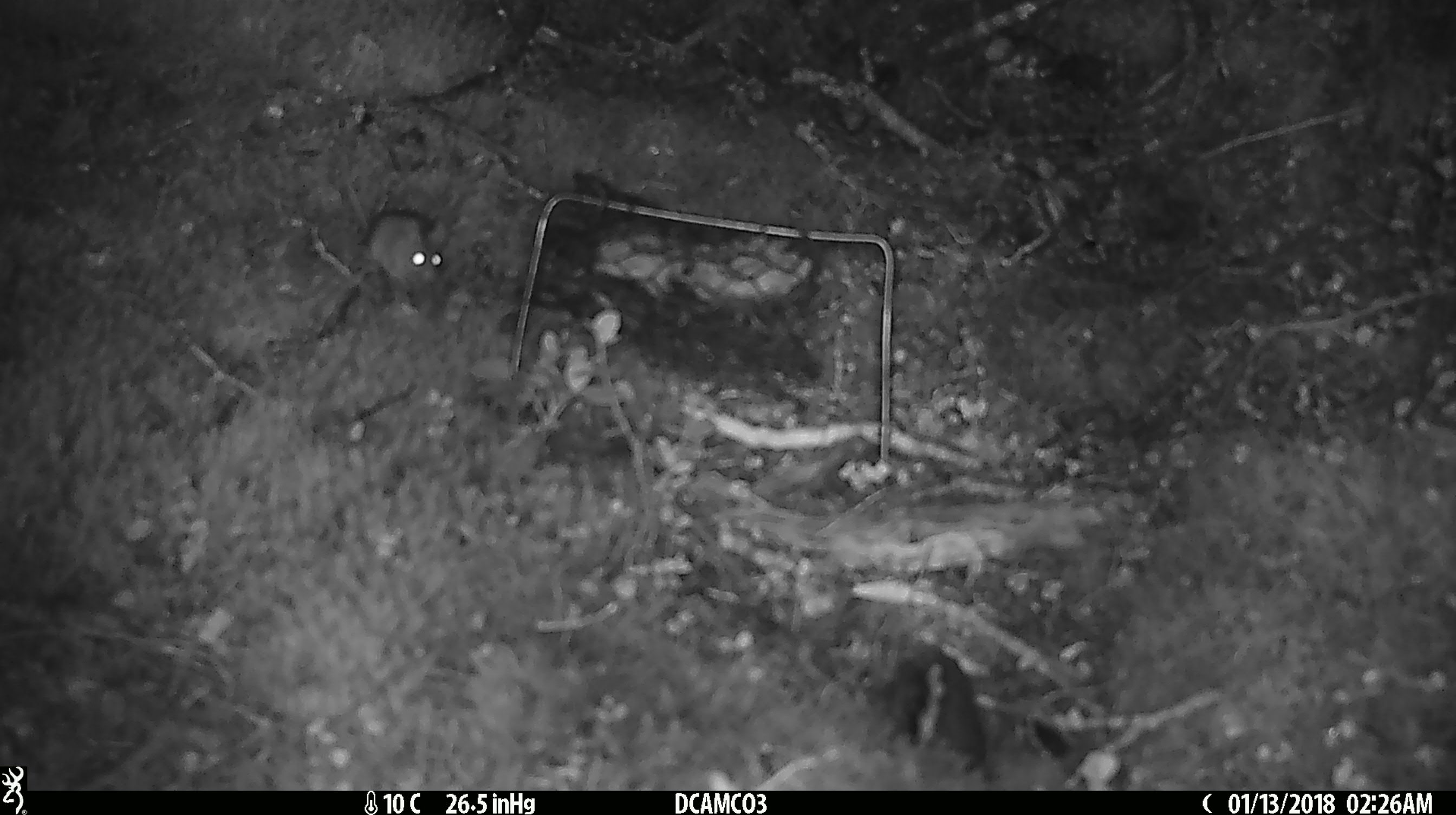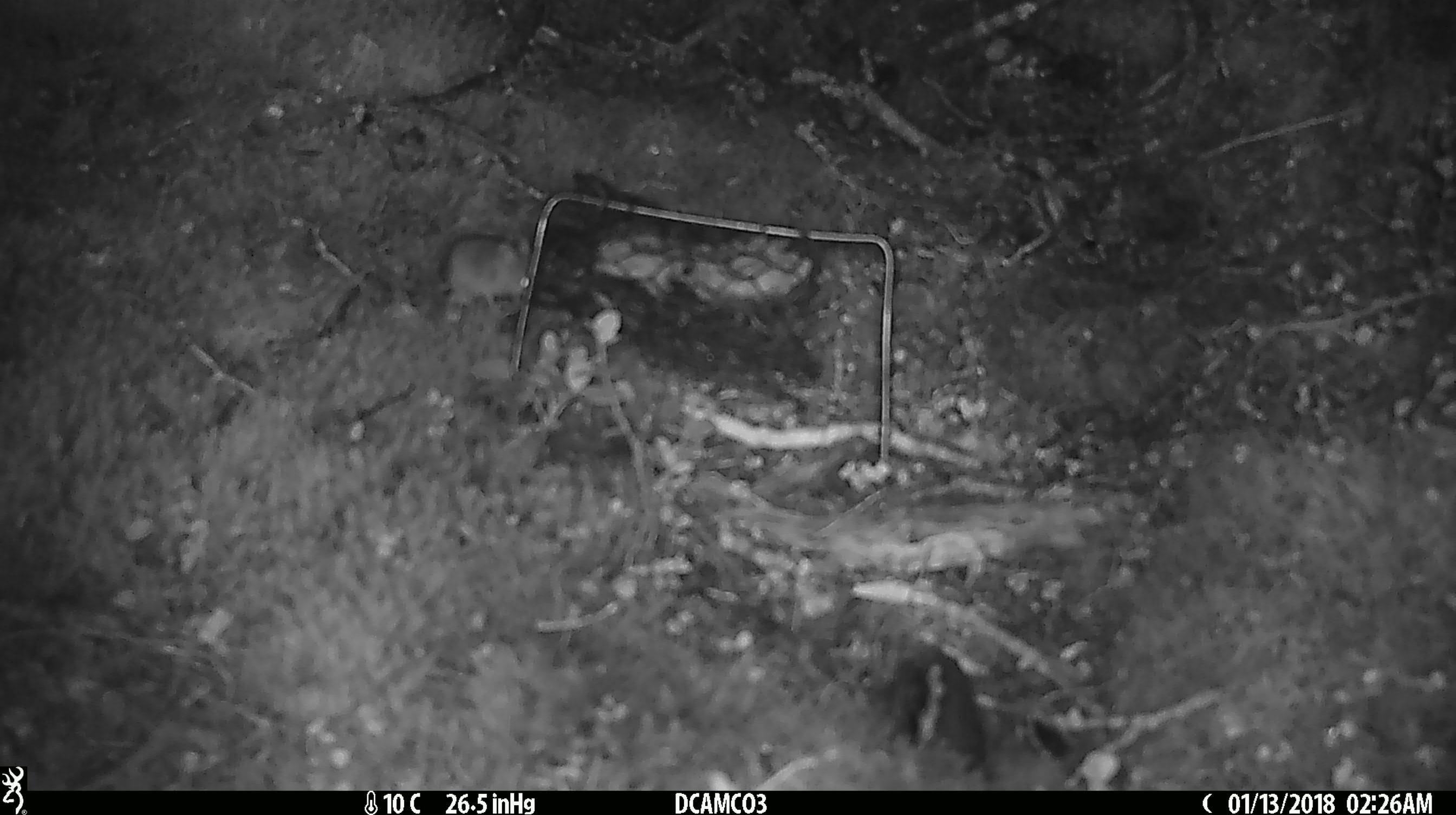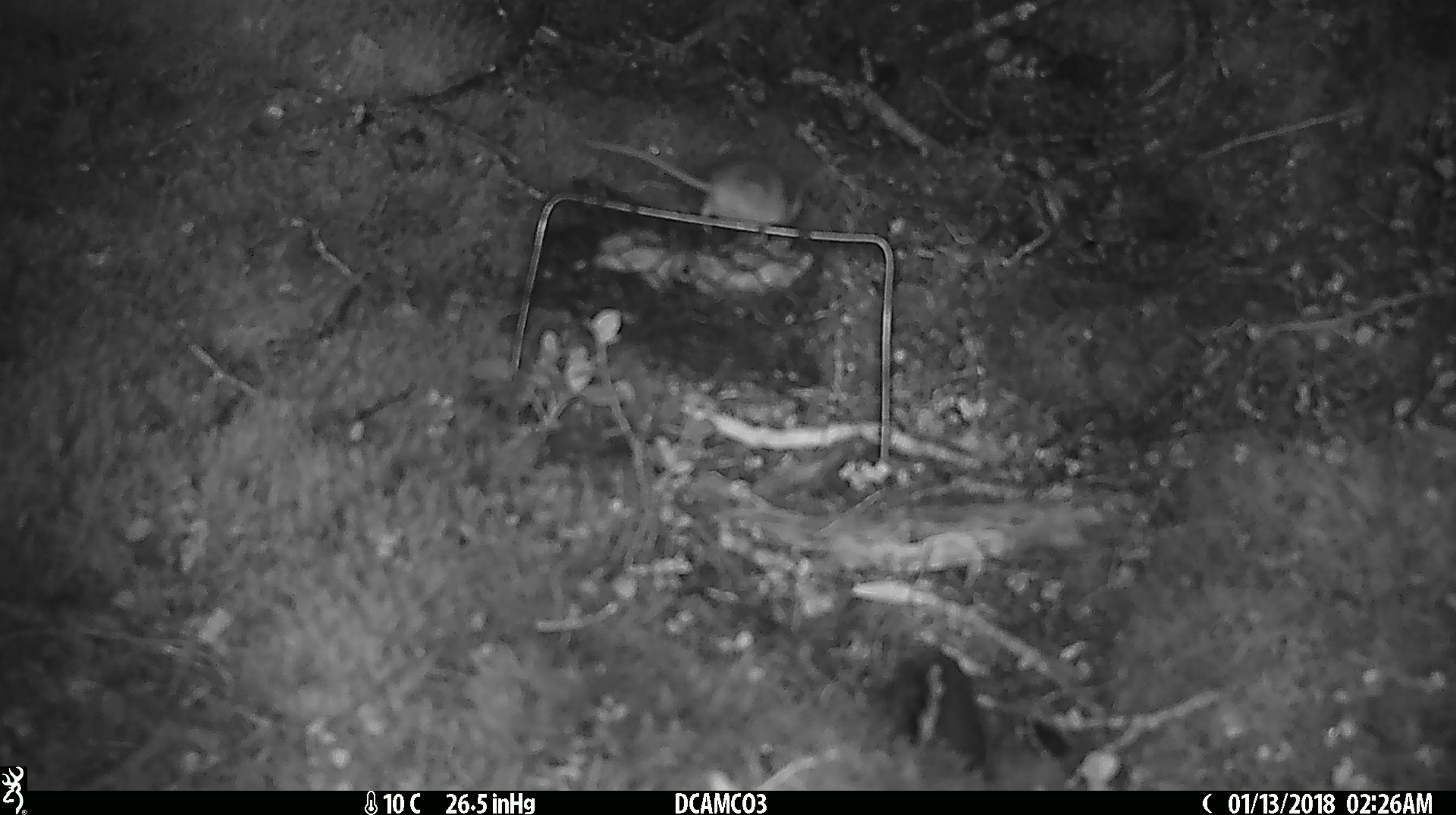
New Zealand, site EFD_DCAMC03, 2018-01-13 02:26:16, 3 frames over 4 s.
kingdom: Animalia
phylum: Chordata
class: Mammalia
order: Rodentia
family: Muridae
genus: Mus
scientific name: Mus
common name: mouse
Mouse (Mus).